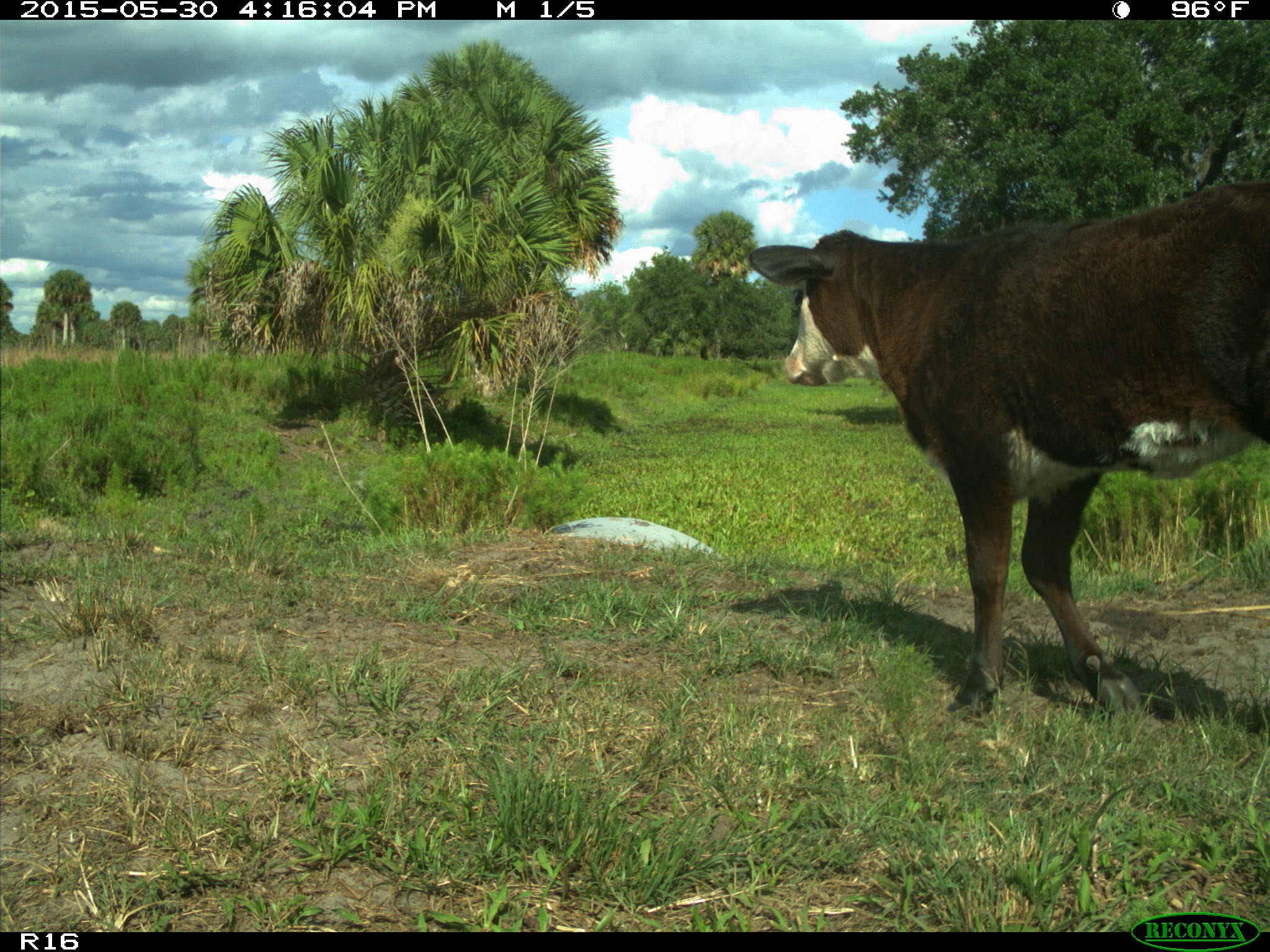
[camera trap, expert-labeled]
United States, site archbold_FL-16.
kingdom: Animalia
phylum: Chordata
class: Mammalia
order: Artiodactyla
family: Bovidae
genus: Bos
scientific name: Bos taurus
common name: domestic cow